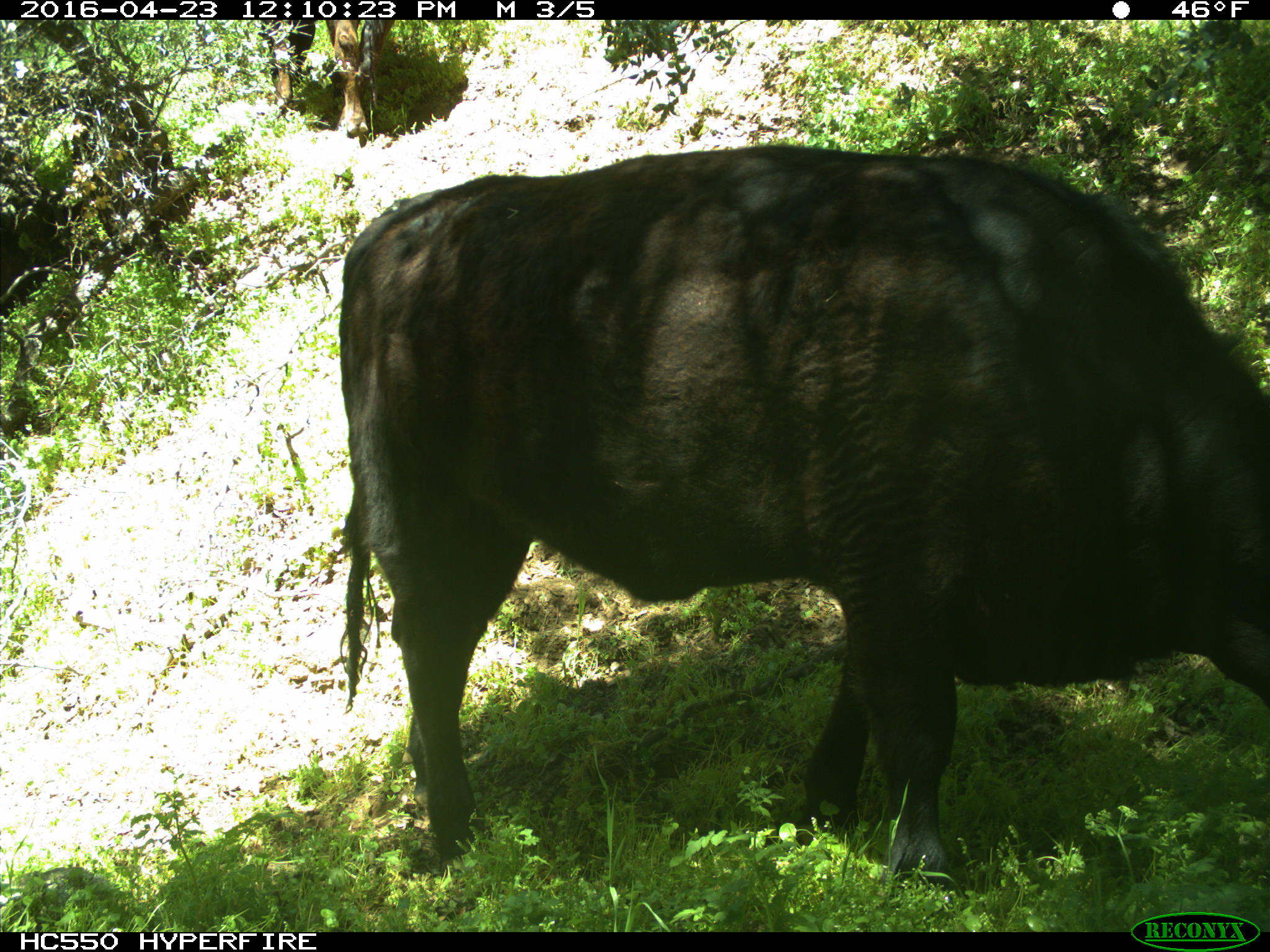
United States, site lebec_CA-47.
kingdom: Animalia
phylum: Chordata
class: Mammalia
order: Artiodactyla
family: Bovidae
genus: Bos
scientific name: Bos taurus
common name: domestic cow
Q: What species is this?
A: Bos taurus (domestic cow).